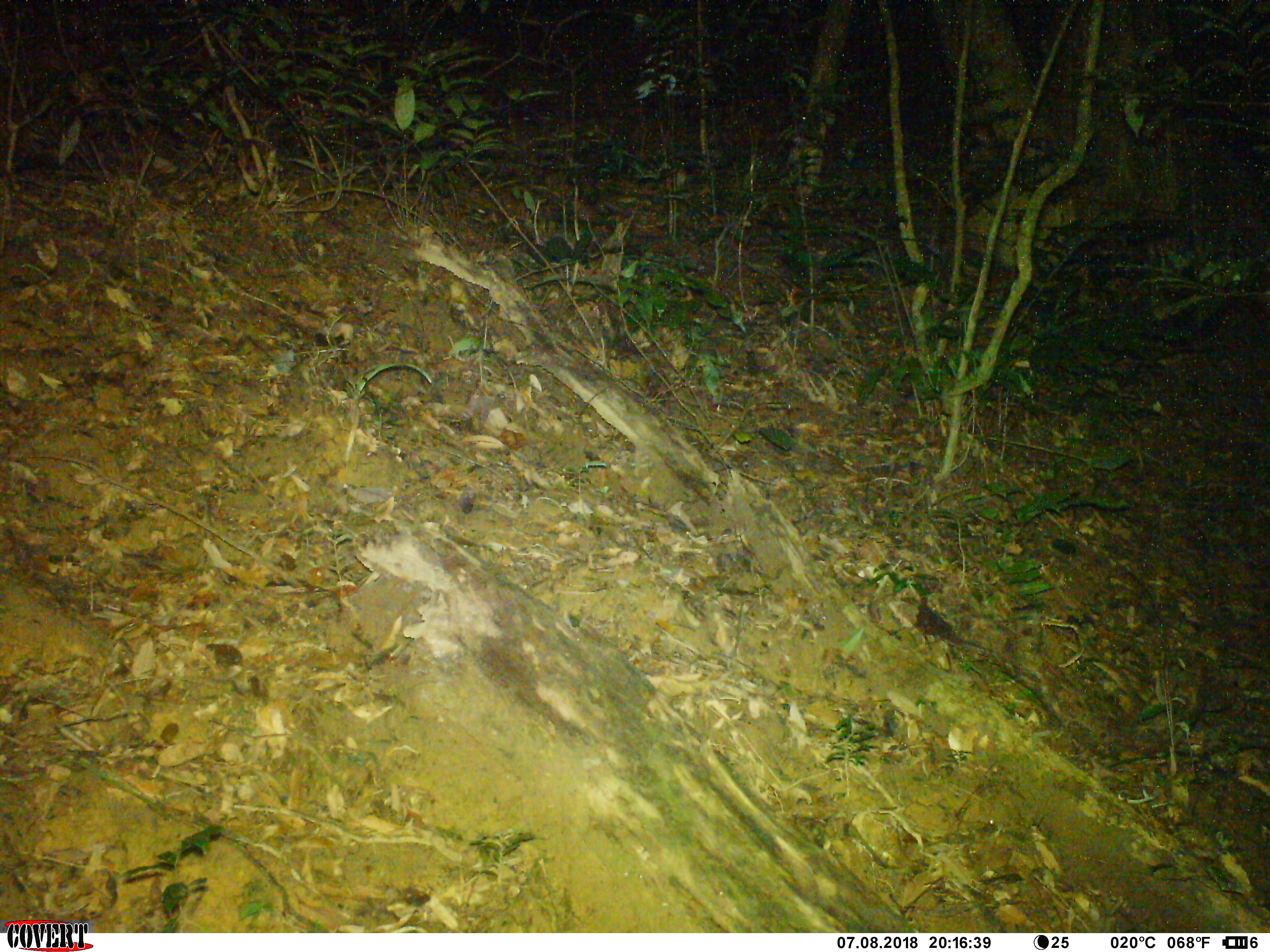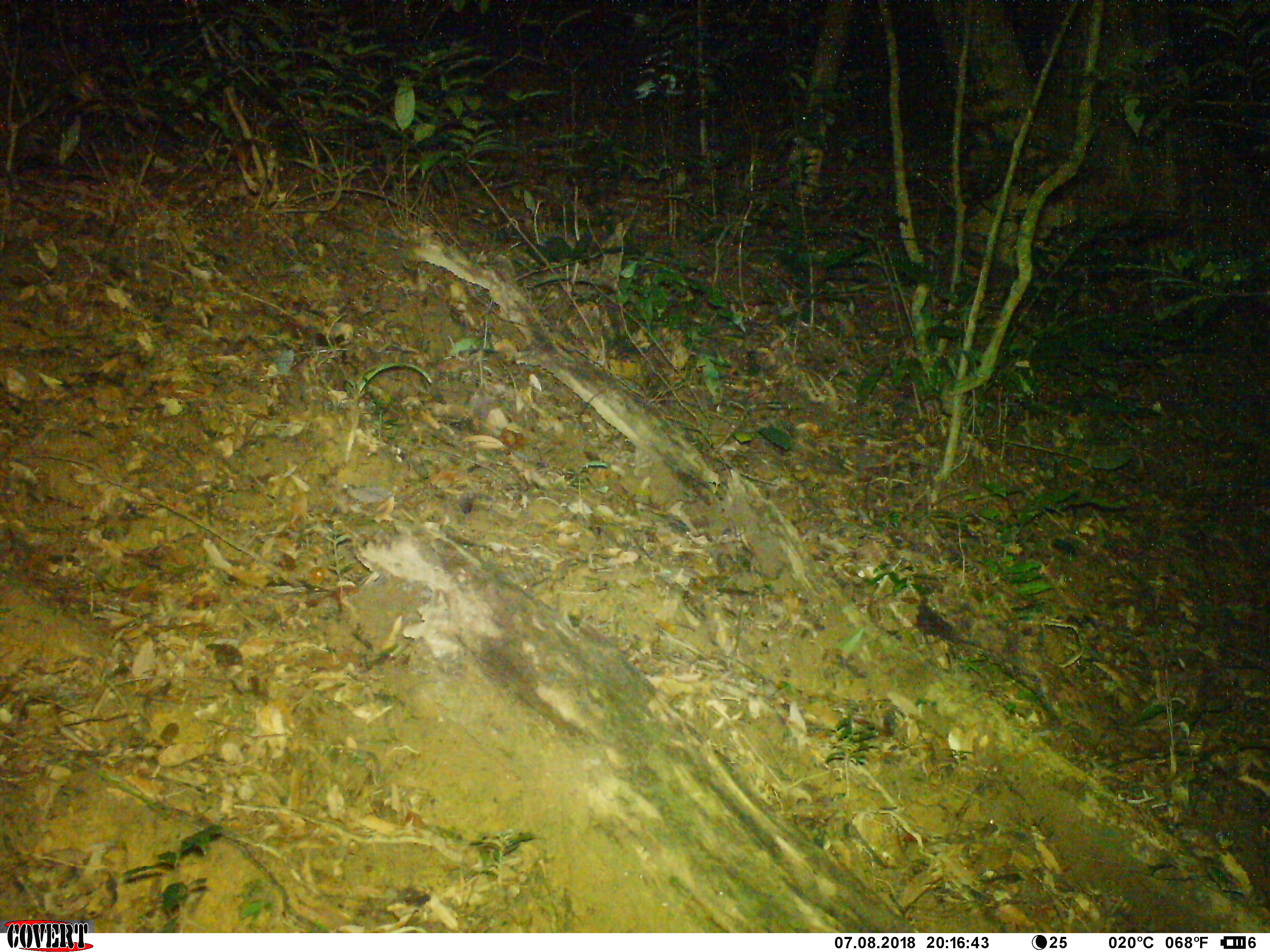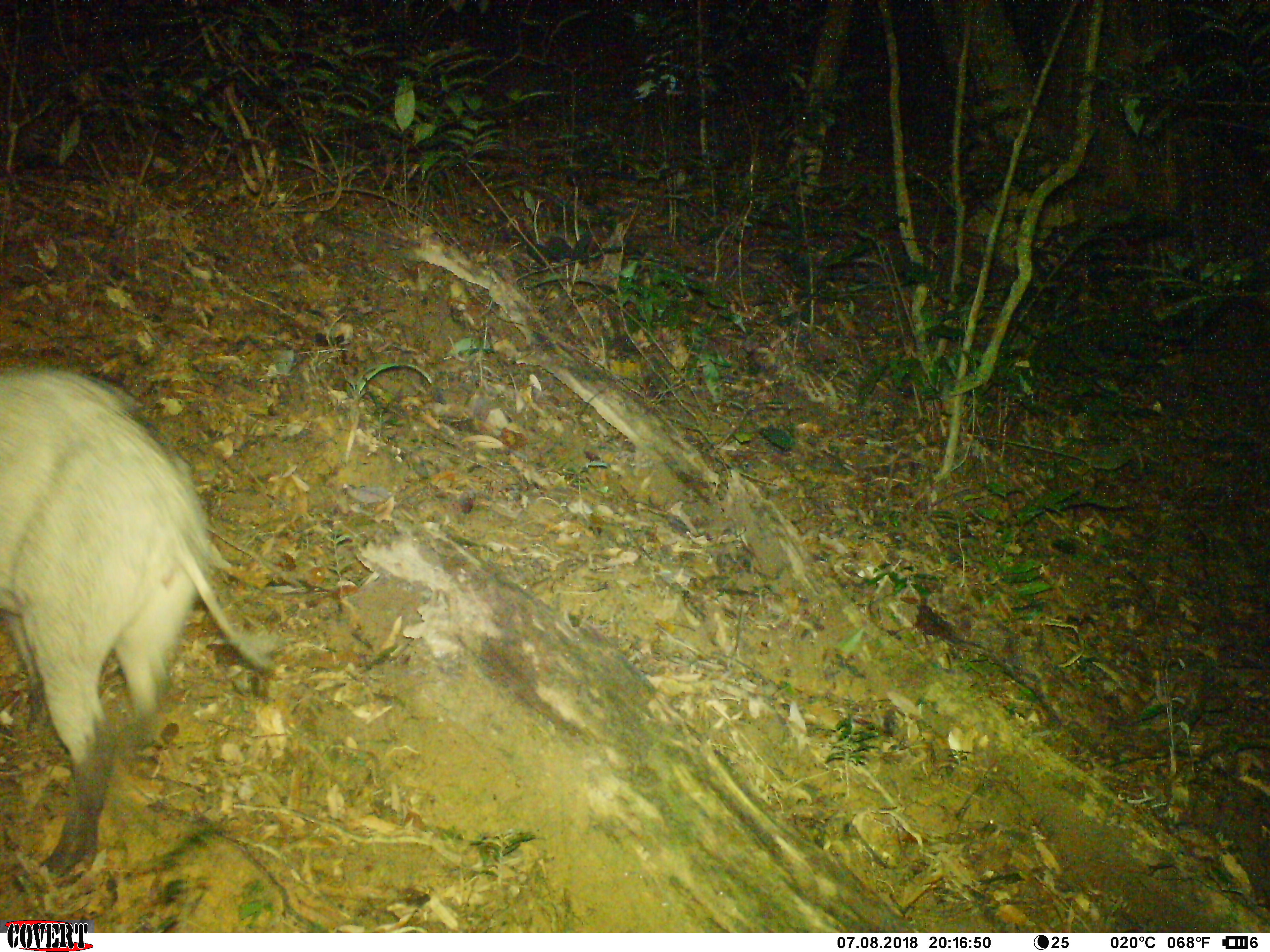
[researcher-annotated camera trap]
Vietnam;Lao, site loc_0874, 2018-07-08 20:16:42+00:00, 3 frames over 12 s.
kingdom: Animalia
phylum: Chordata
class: Mammalia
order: Artiodactyla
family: Suidae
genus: Sus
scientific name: Sus scrofa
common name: eurasian wild pig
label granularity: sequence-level